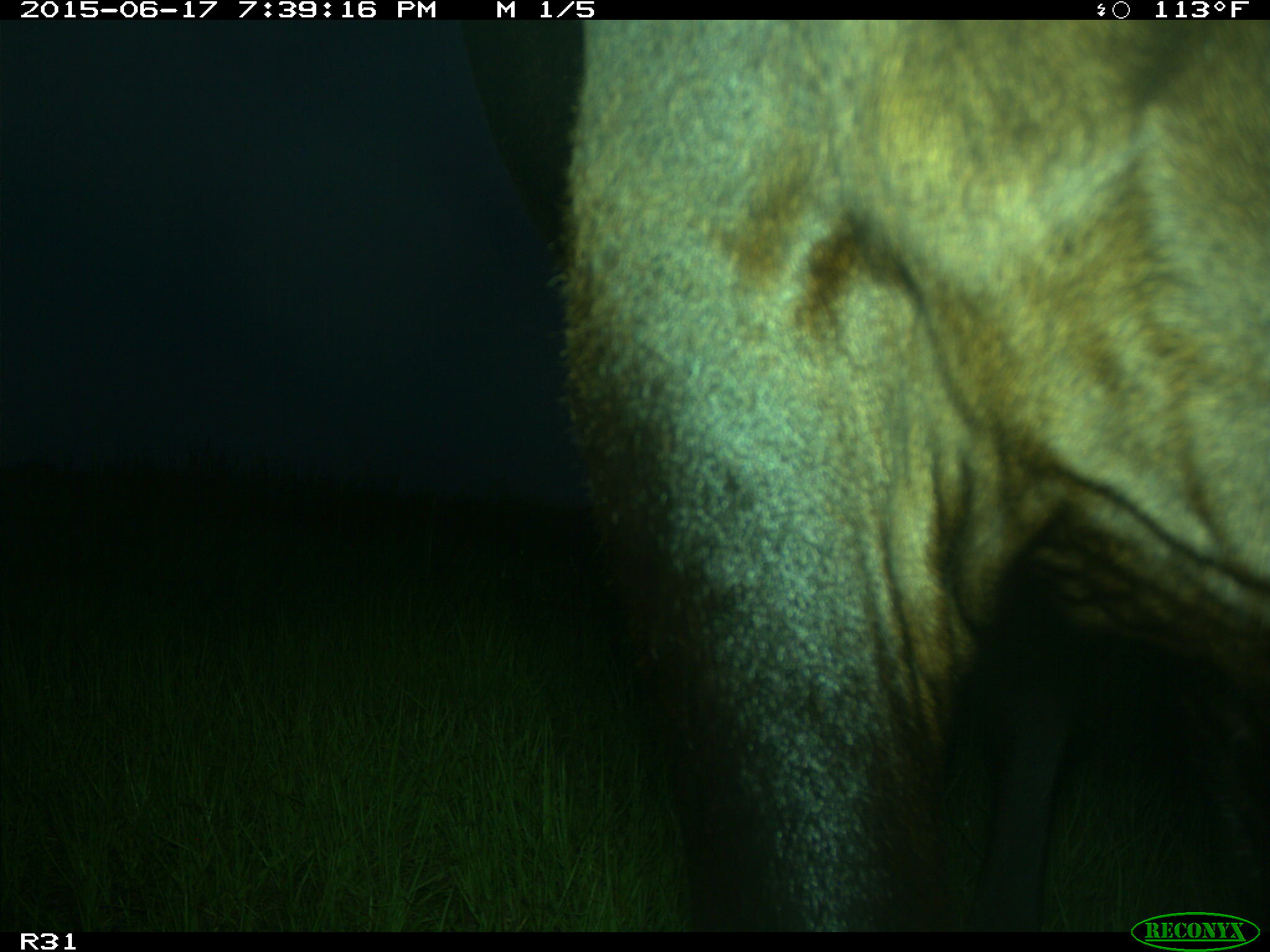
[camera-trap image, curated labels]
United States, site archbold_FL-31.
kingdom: Animalia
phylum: Chordata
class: Mammalia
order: Artiodactyla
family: Bovidae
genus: Bos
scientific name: Bos taurus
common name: domestic cow